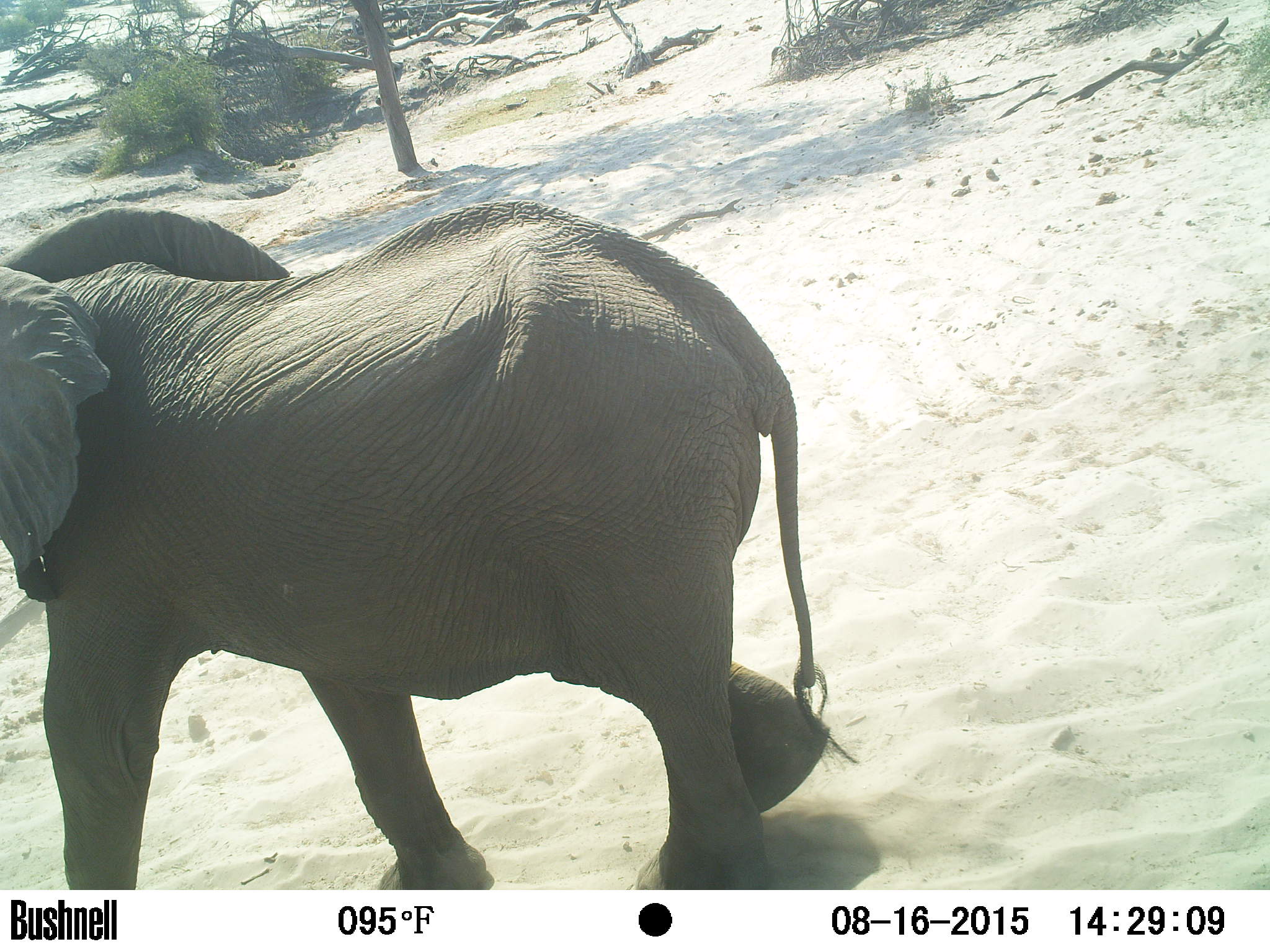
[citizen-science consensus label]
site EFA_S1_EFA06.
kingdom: Animalia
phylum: Chordata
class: Mammalia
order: Proboscidea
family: Elephantidae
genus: Loxodonta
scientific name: Loxodonta africana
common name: african bush elephant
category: elephant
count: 1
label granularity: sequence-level